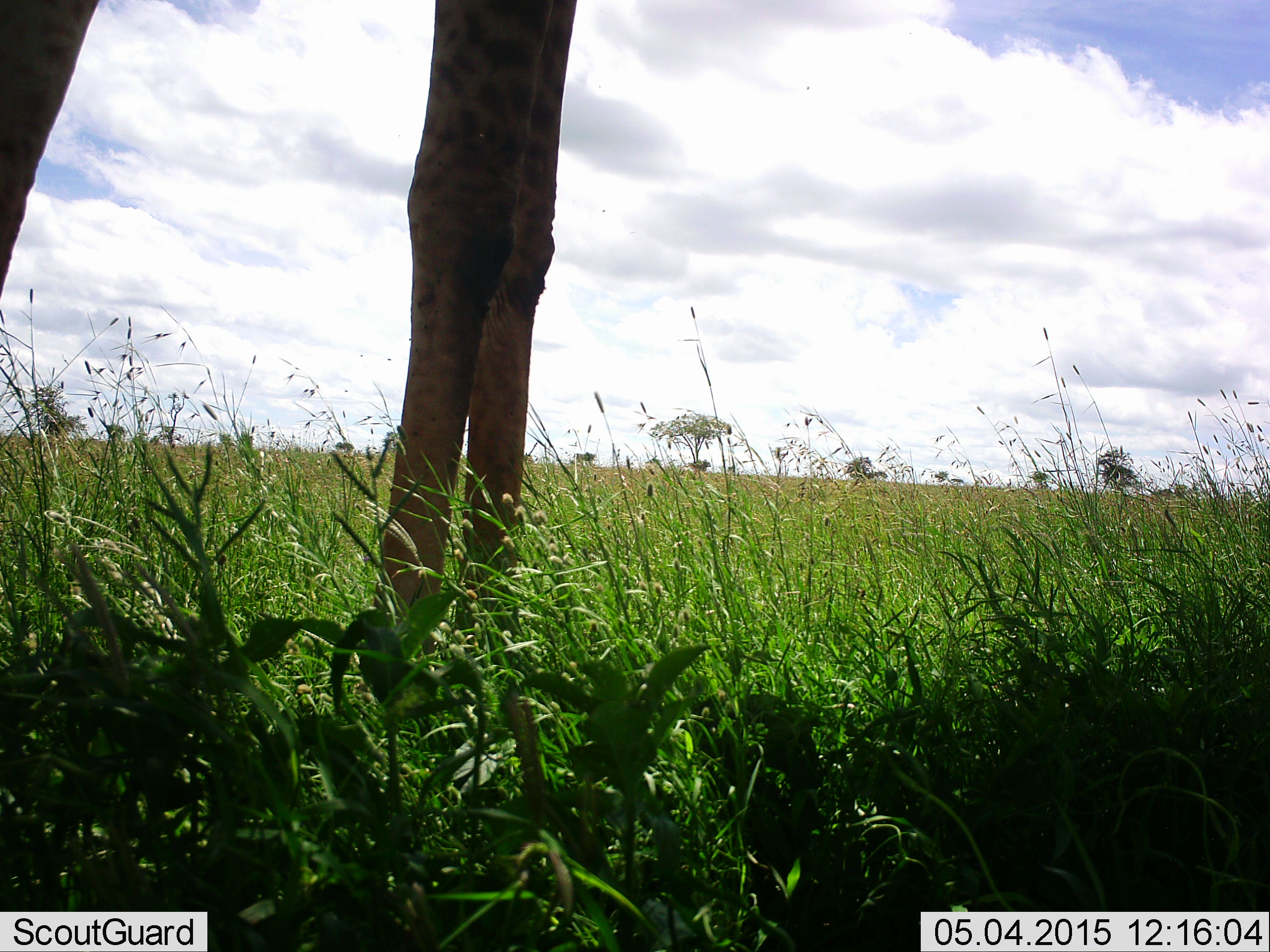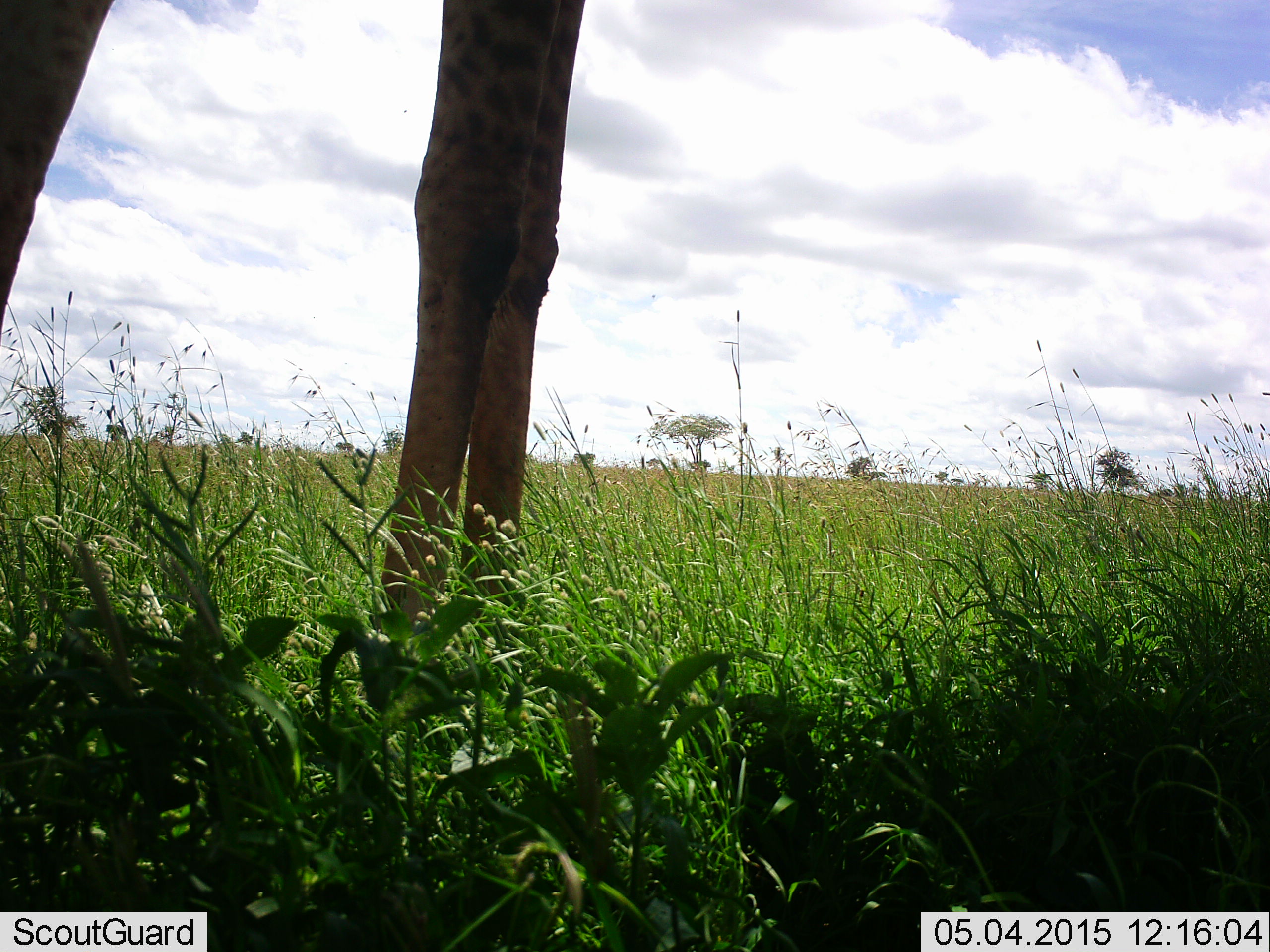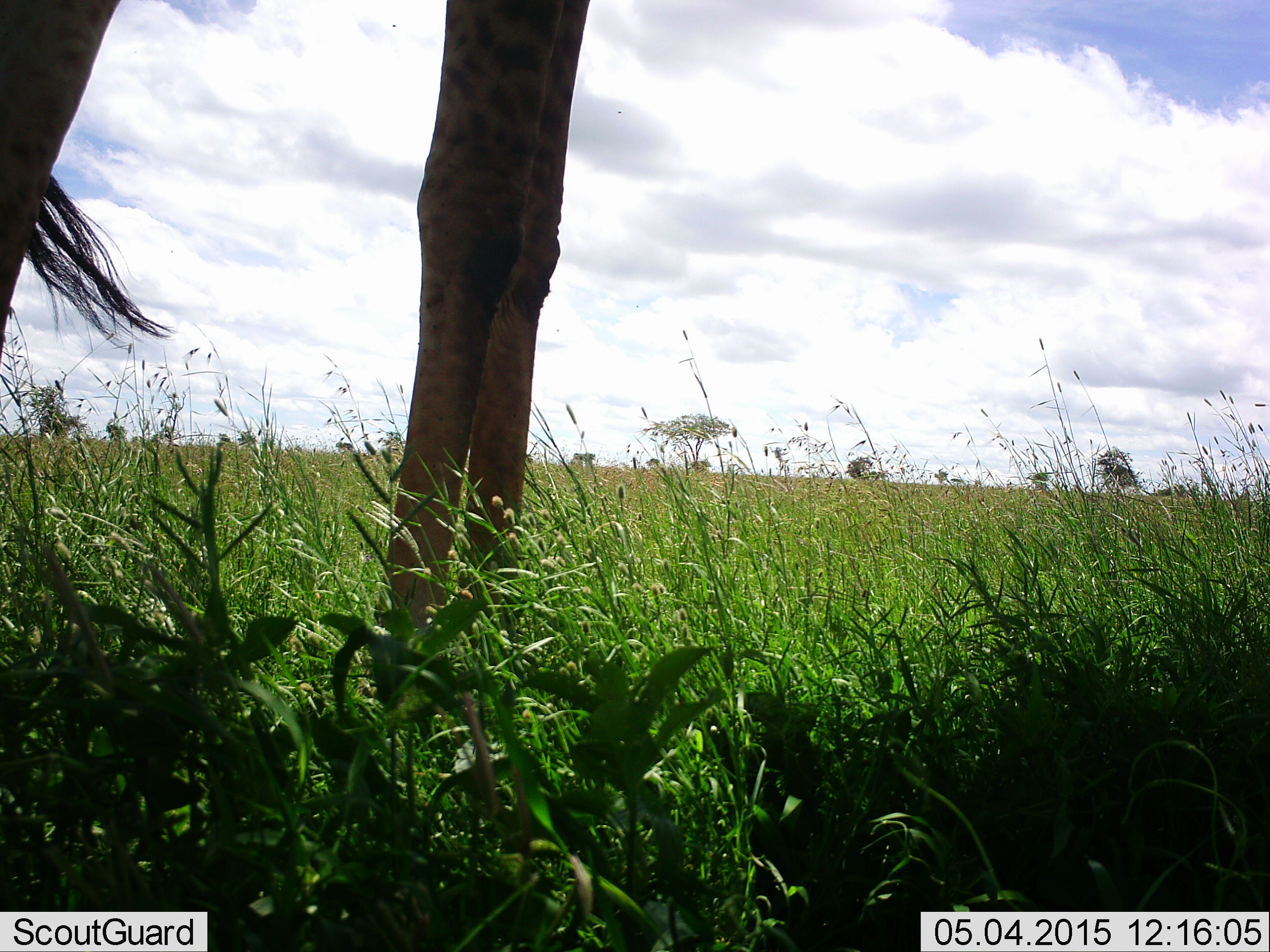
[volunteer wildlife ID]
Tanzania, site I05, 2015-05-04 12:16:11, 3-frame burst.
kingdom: Animalia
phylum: Chordata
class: Mammalia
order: Artiodactyla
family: Giraffidae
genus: Giraffa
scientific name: Giraffa camelopardalis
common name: giraffe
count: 1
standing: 100%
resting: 0%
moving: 0%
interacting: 0%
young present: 0%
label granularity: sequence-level